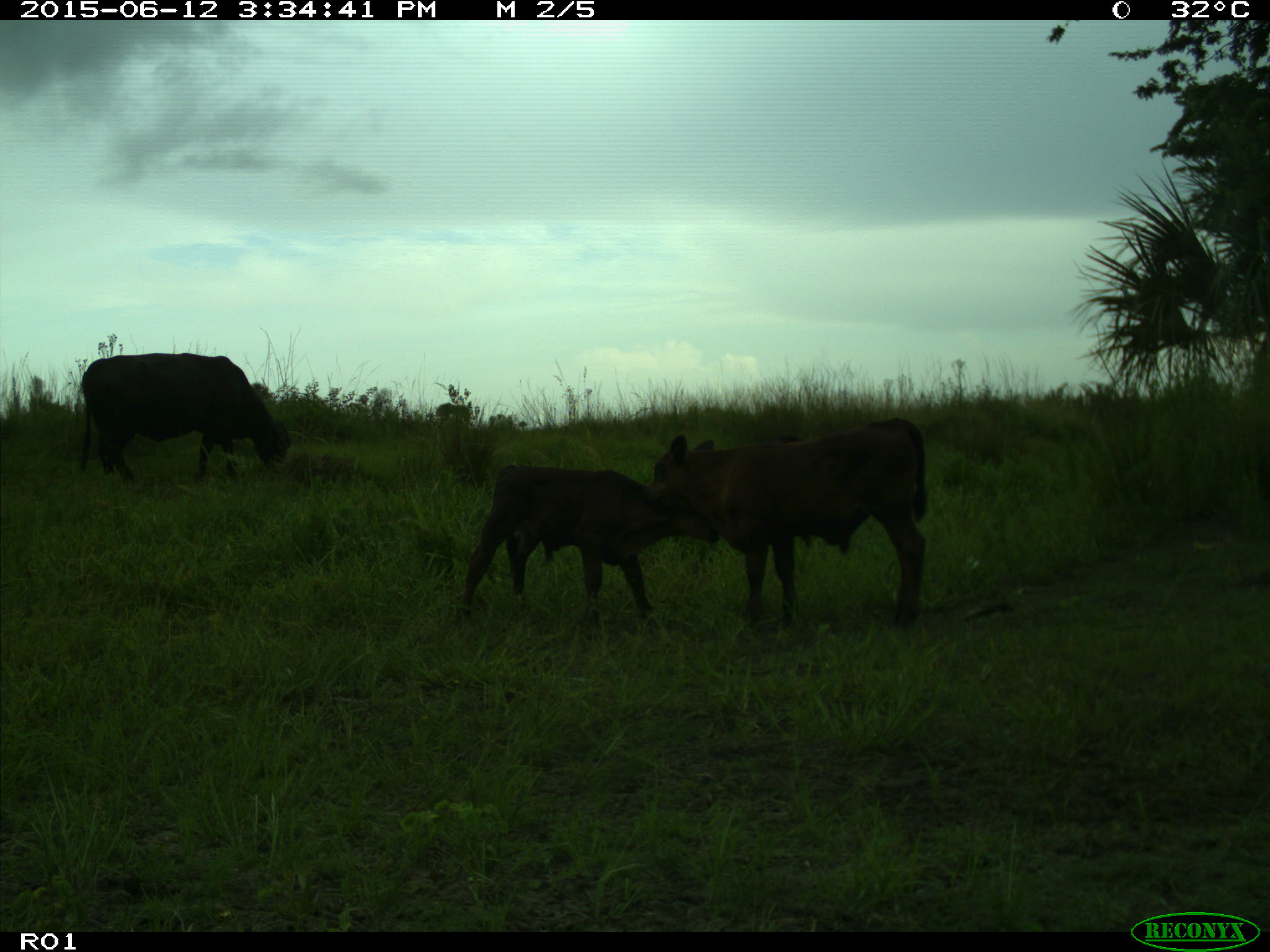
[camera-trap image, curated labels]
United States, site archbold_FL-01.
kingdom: Animalia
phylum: Chordata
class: Mammalia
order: Artiodactyla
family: Bovidae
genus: Bos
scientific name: Bos taurus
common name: domestic cow